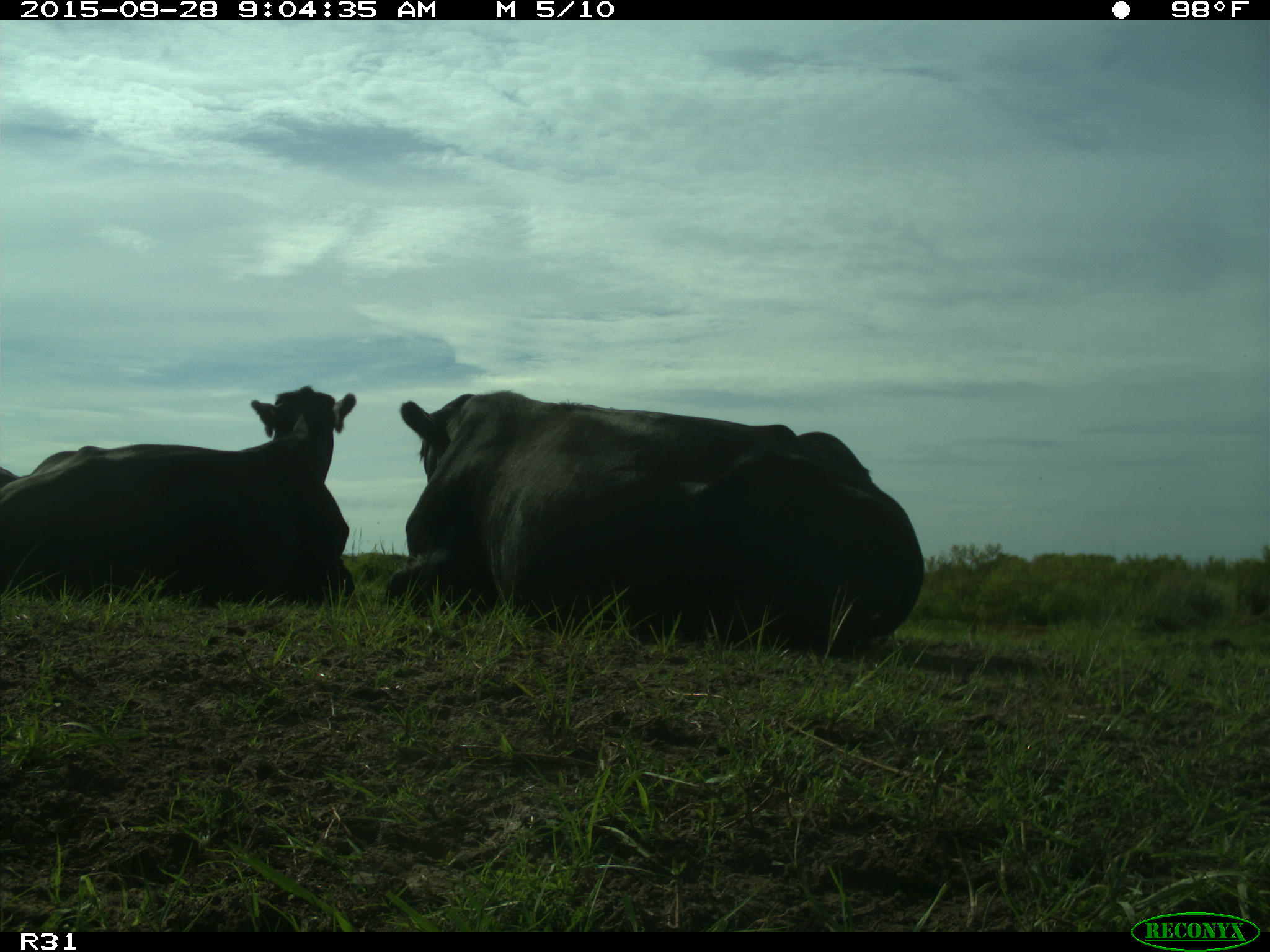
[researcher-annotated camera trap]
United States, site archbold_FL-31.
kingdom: Animalia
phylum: Chordata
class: Mammalia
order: Artiodactyla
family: Bovidae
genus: Bos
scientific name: Bos taurus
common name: domestic cow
Bos taurus (domestic cow).